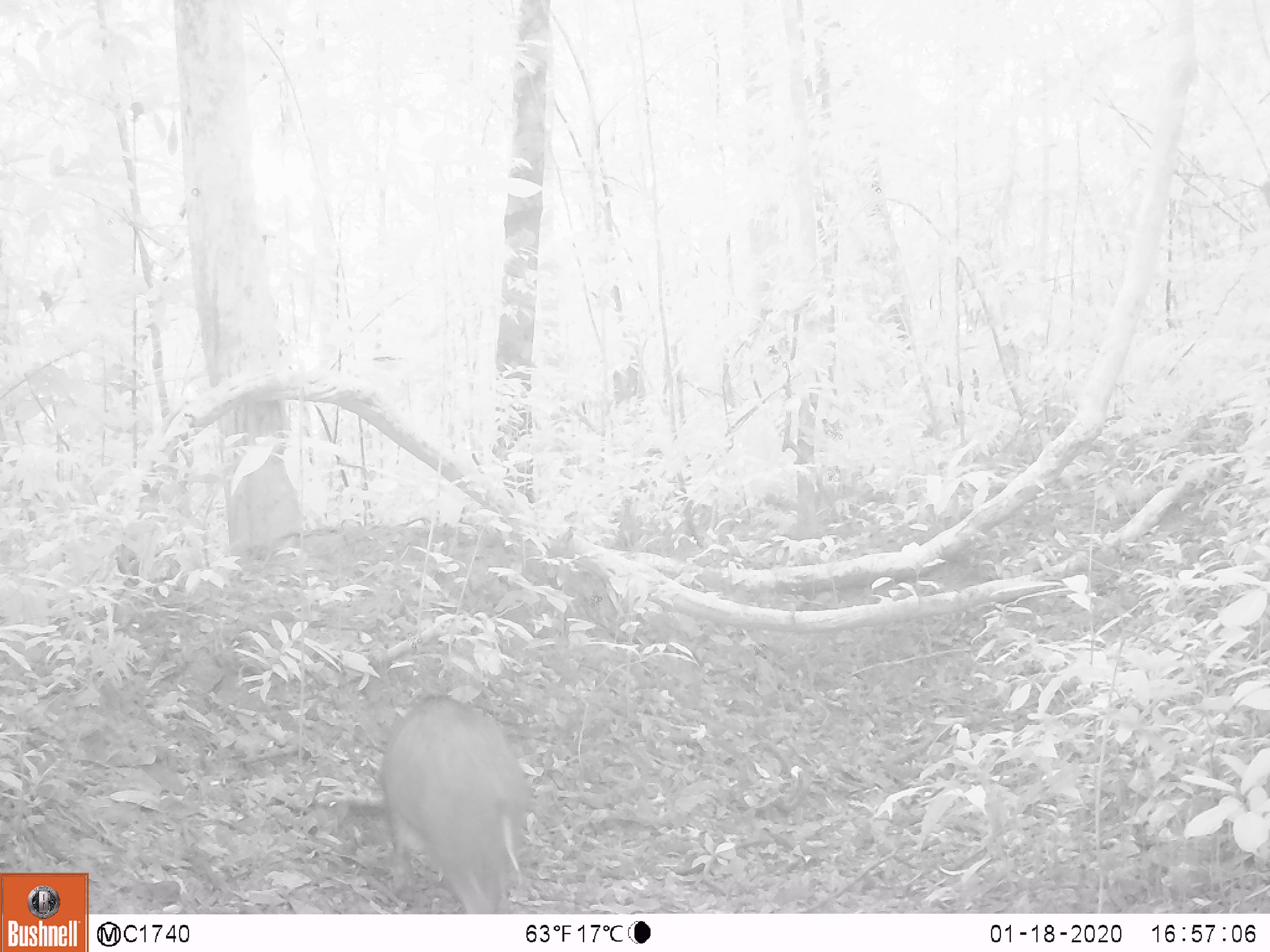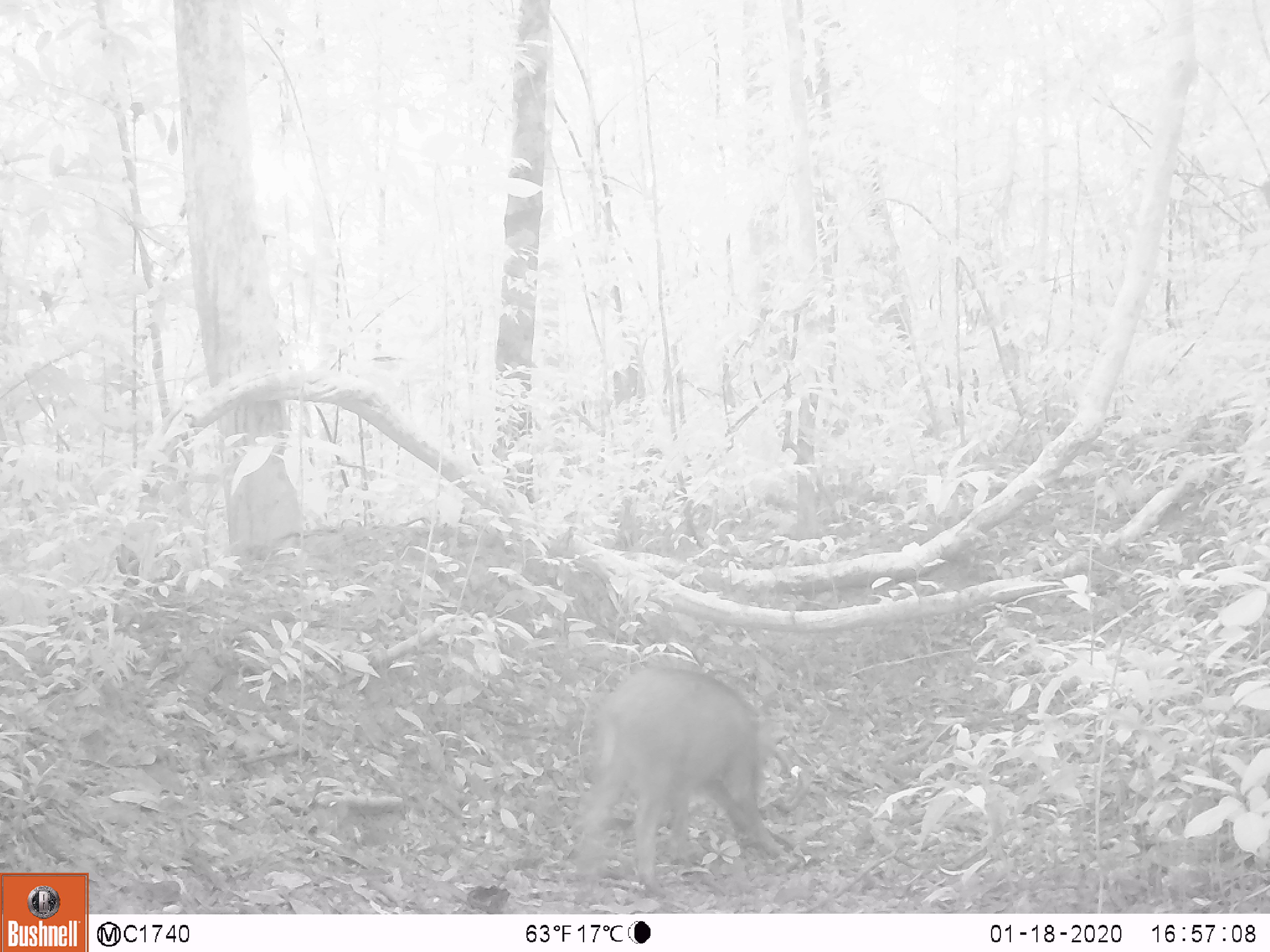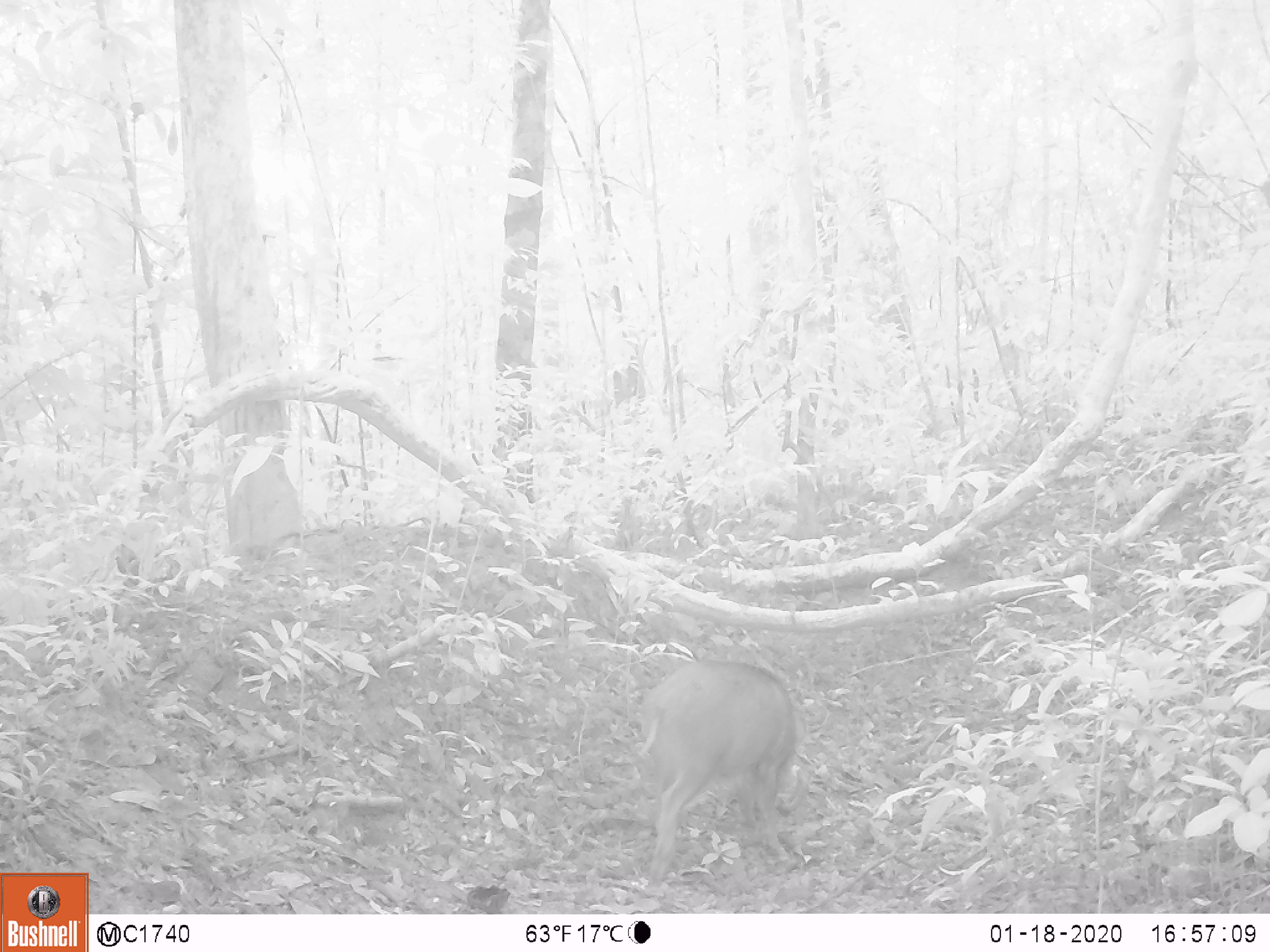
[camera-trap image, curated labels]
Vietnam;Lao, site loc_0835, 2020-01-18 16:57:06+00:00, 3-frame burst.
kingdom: Animalia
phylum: Chordata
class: Mammalia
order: Artiodactyla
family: Suidae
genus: Sus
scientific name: Sus scrofa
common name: eurasian wild pig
Eurasian wild pig (Sus scrofa). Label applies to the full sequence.